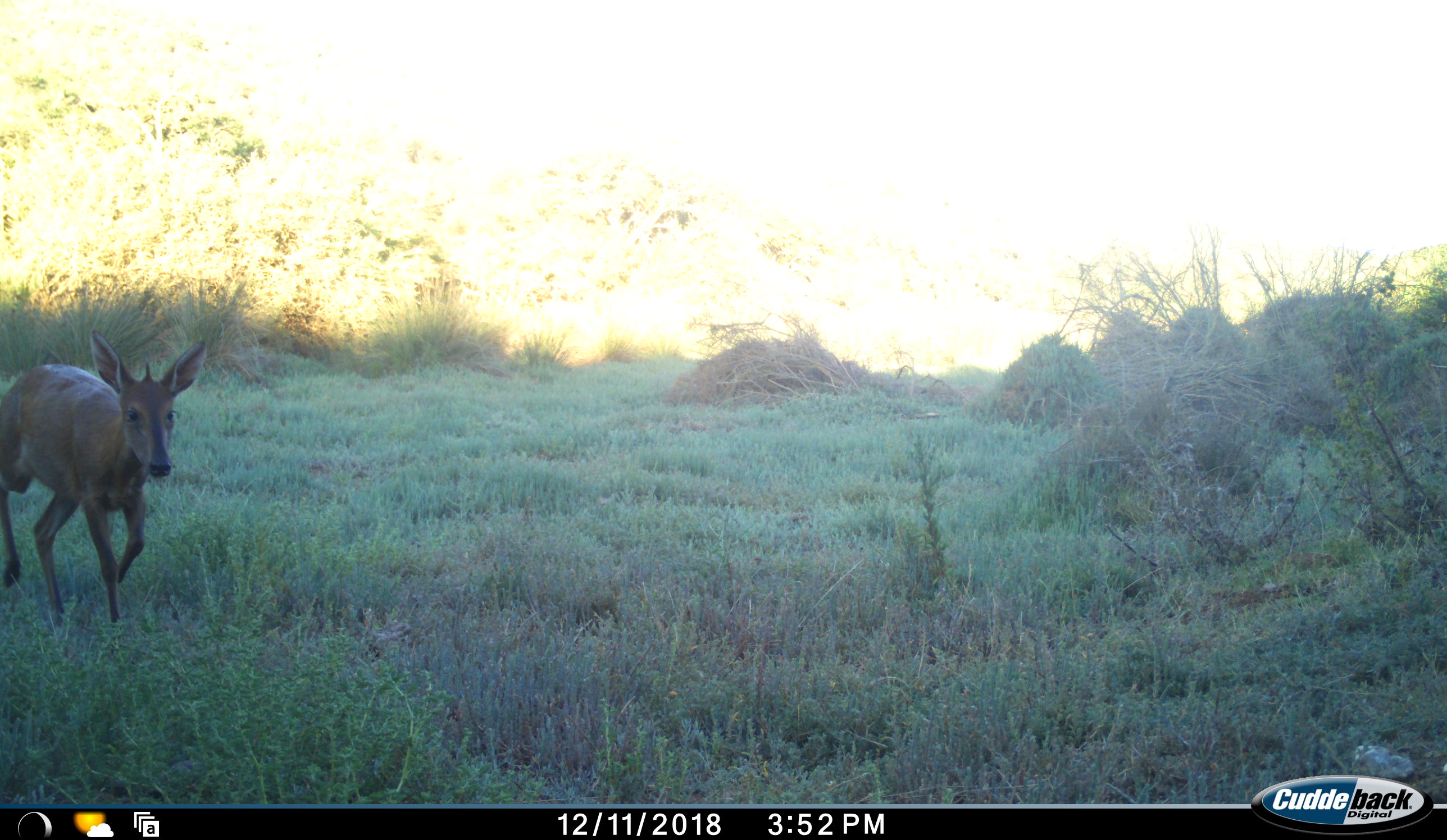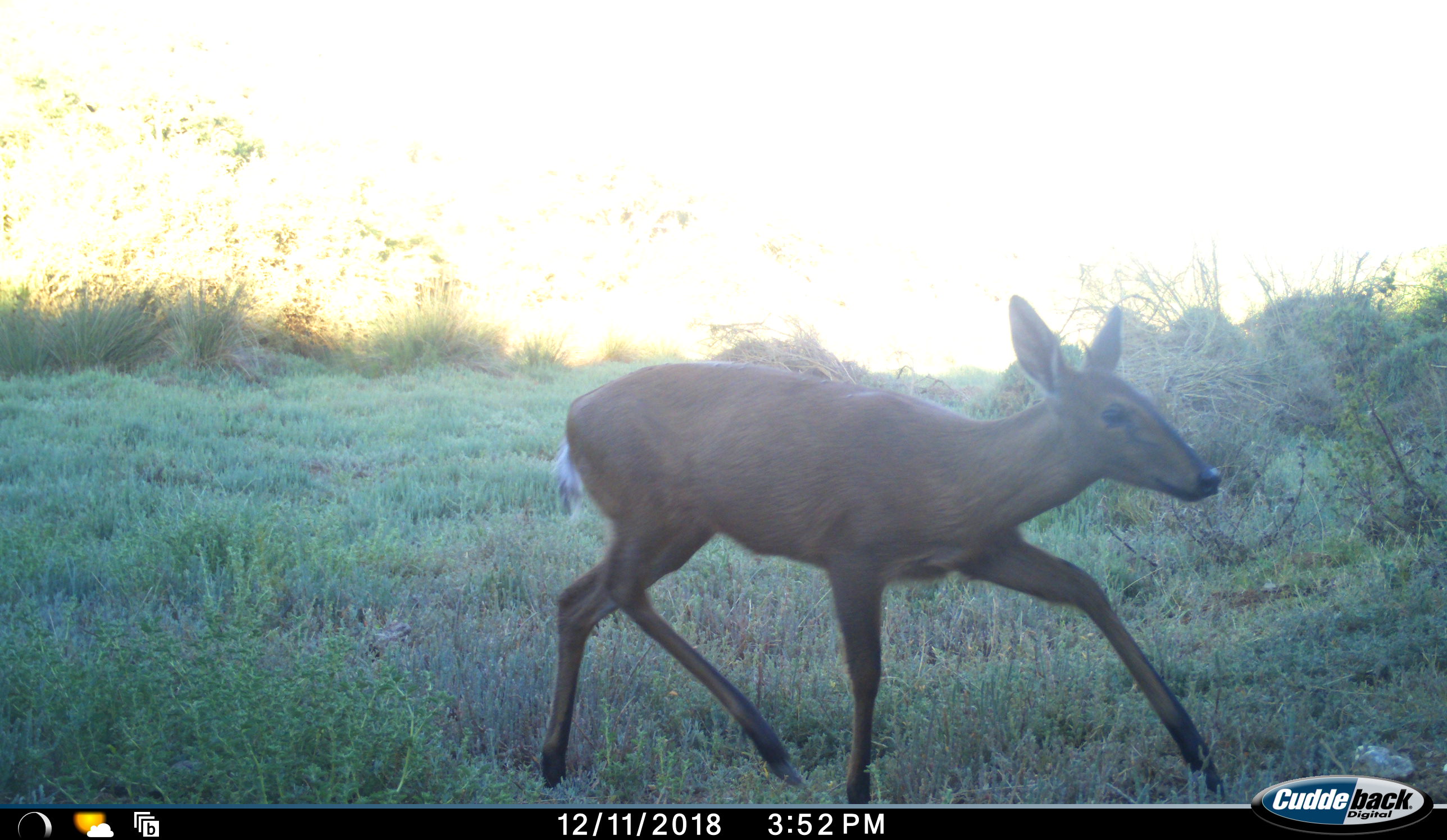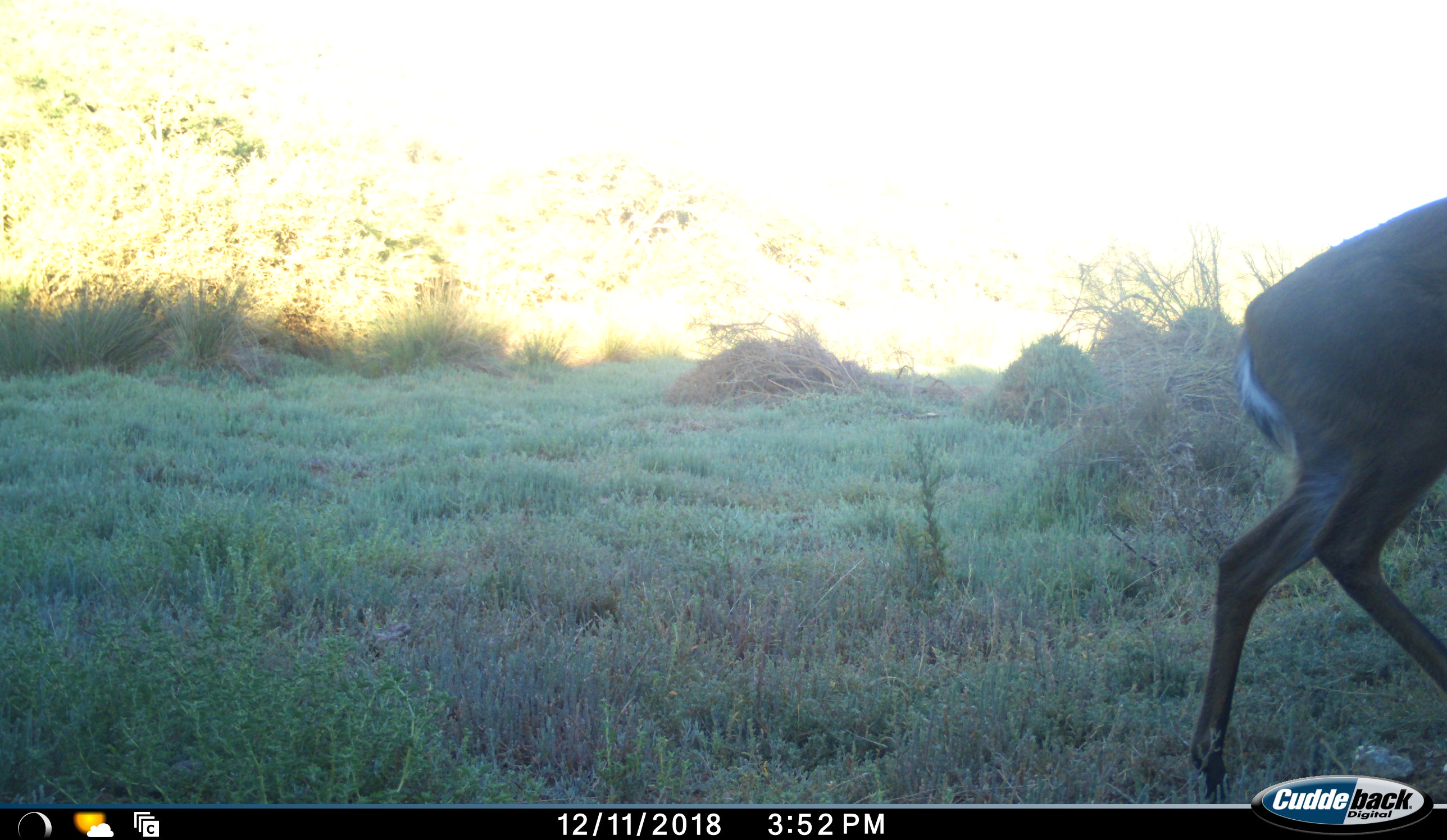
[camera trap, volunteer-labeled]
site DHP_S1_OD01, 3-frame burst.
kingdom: Animalia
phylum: Chordata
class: Mammalia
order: Artiodactyla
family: Bovidae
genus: Sylvicapra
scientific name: Sylvicapra grimmia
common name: common duiker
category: duikercommongrey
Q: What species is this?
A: Duikercommongrey (common duiker) (Sylvicapra grimmia).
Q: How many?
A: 1.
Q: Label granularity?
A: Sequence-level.